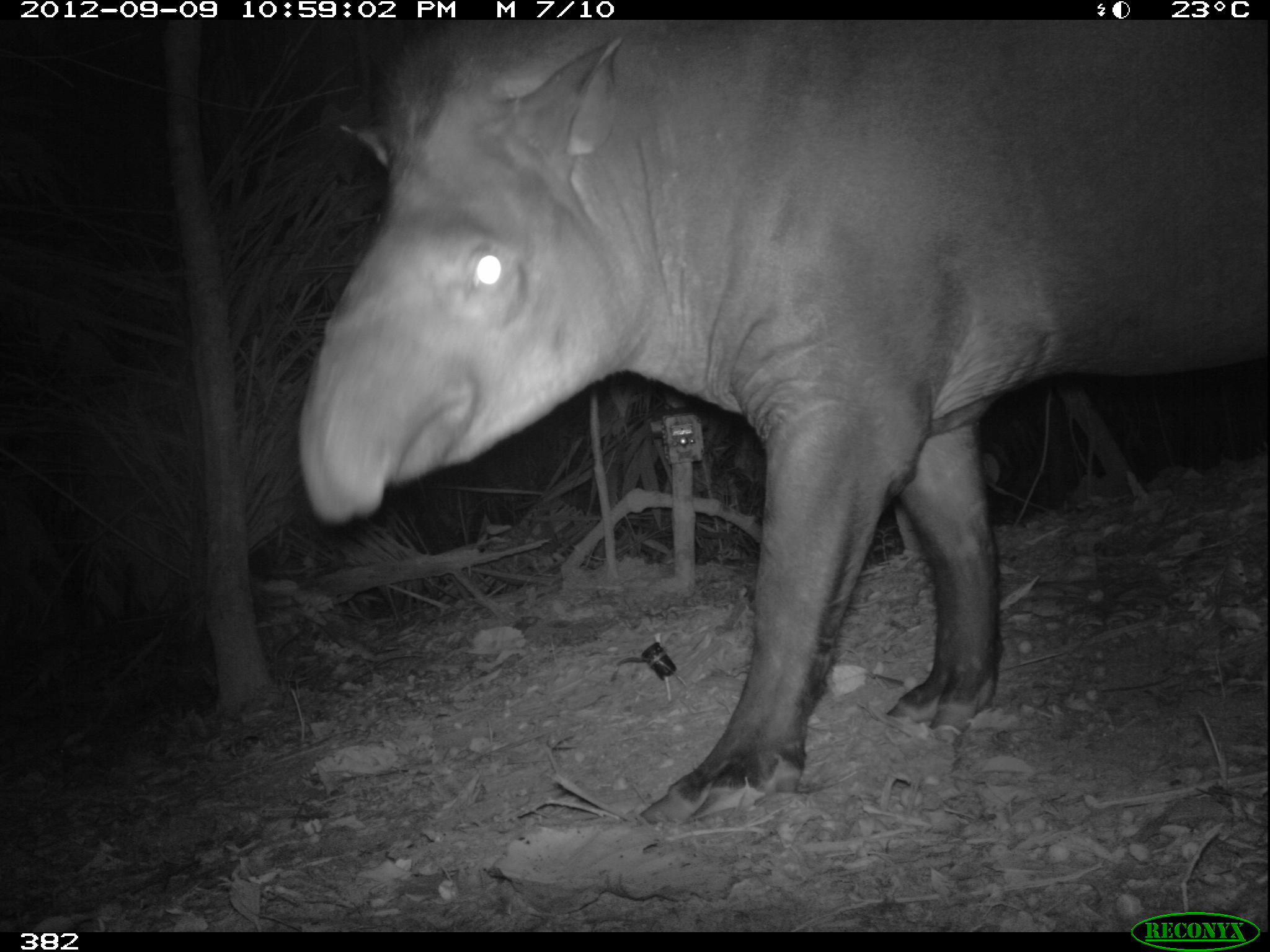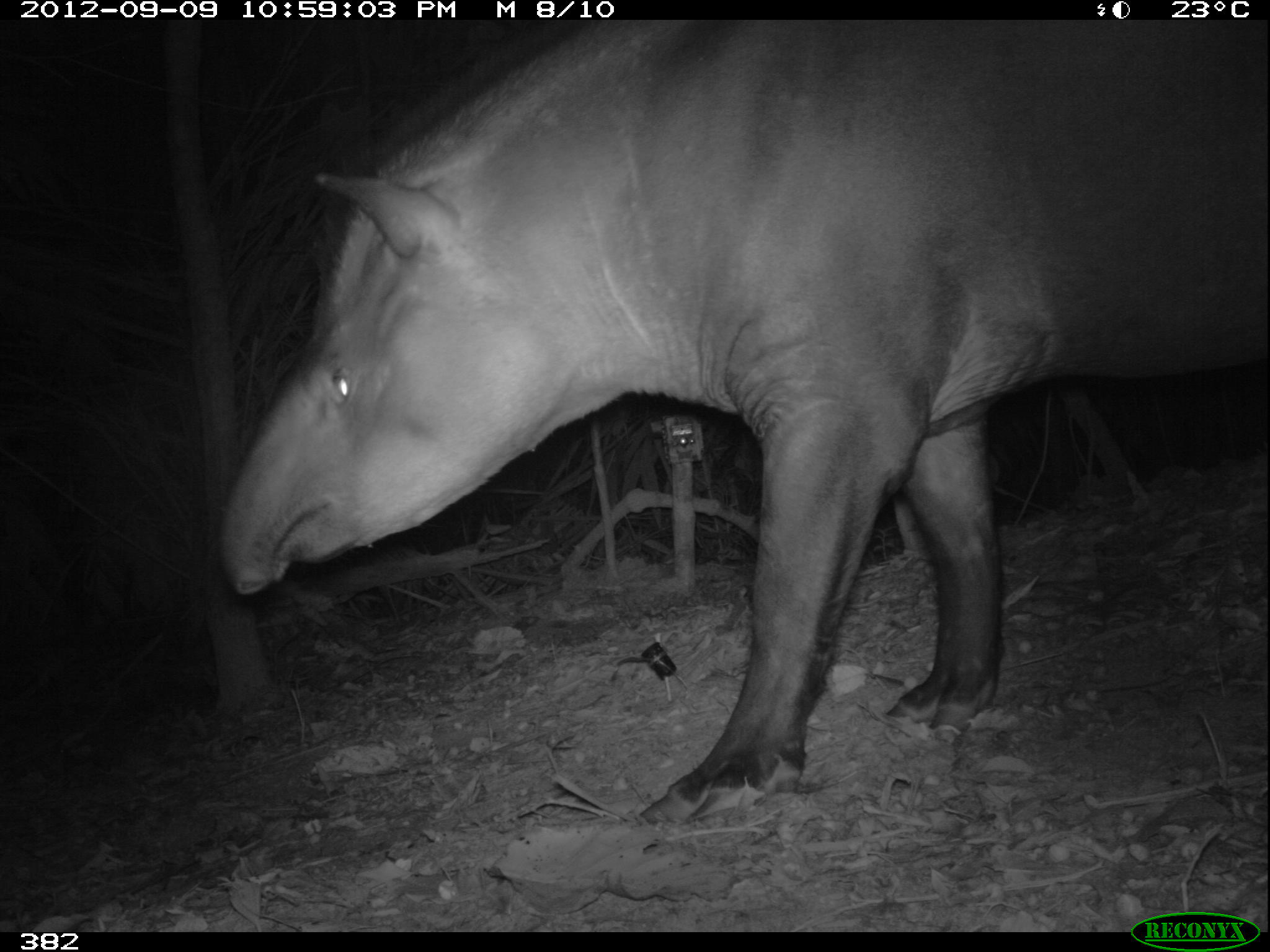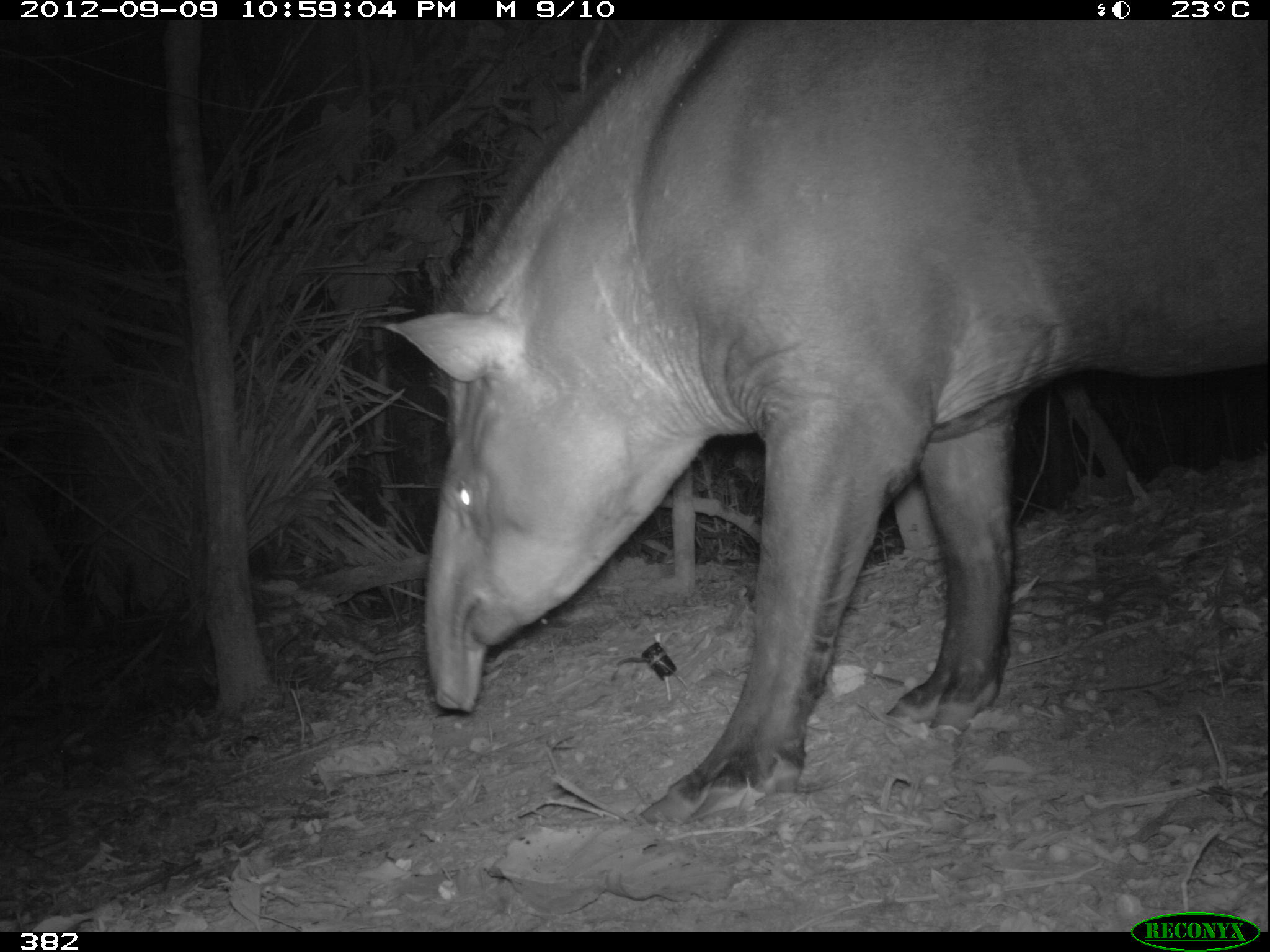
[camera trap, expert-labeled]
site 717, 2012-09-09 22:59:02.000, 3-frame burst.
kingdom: Animalia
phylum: Chordata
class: Mammalia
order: Perissodactyla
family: Tapiridae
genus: Tapirus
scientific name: Tapirus terrestris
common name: south american tapir